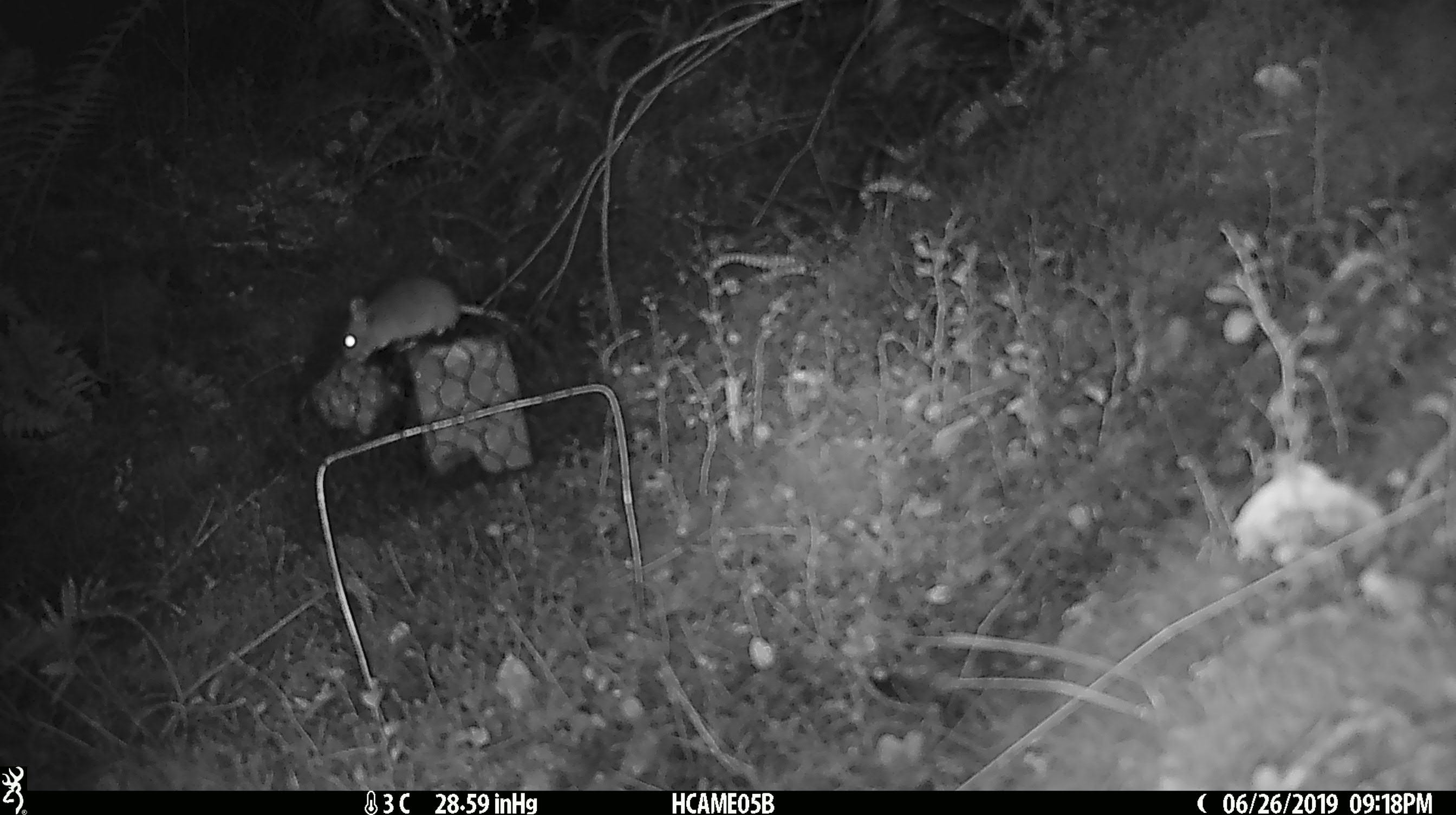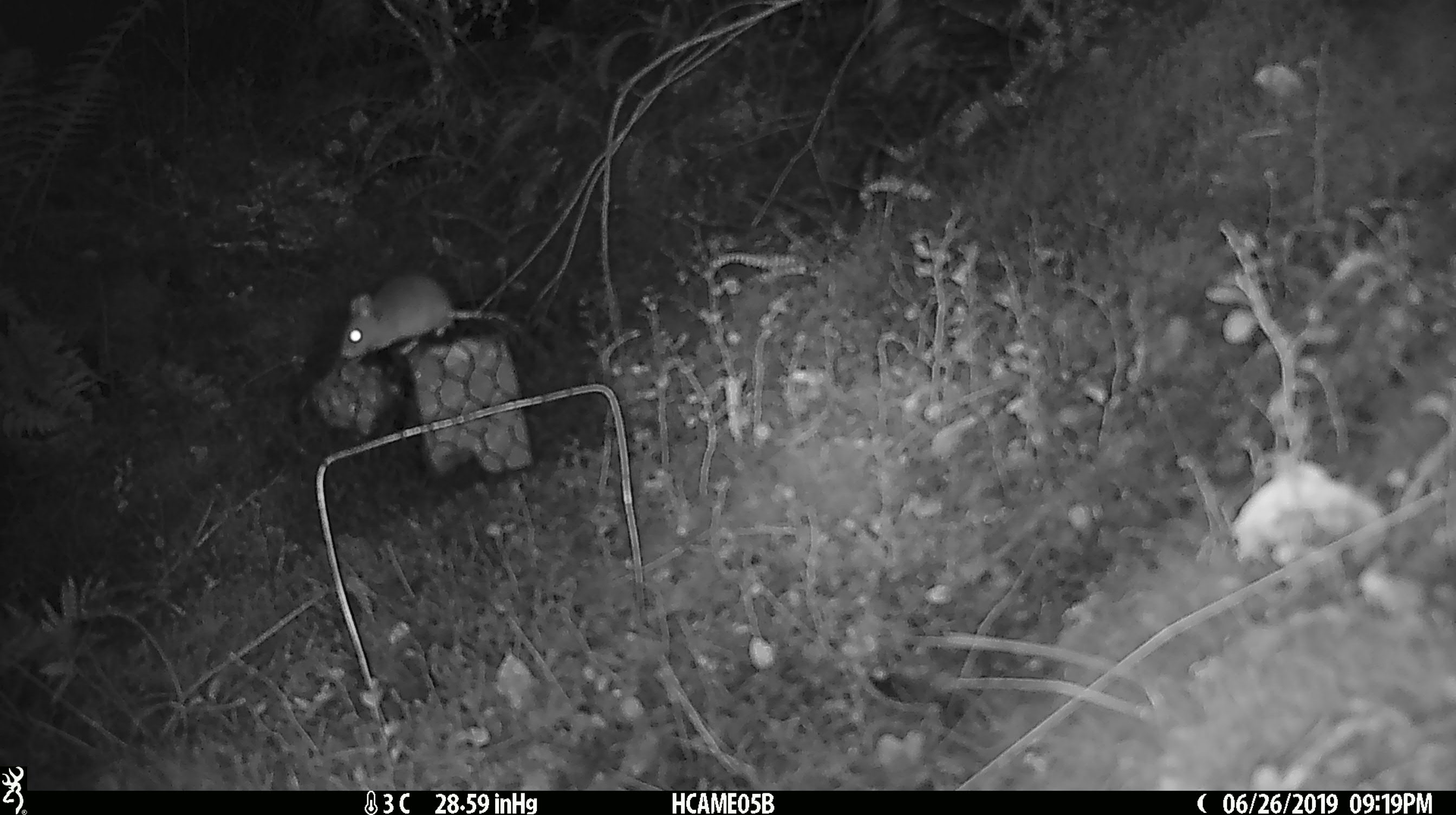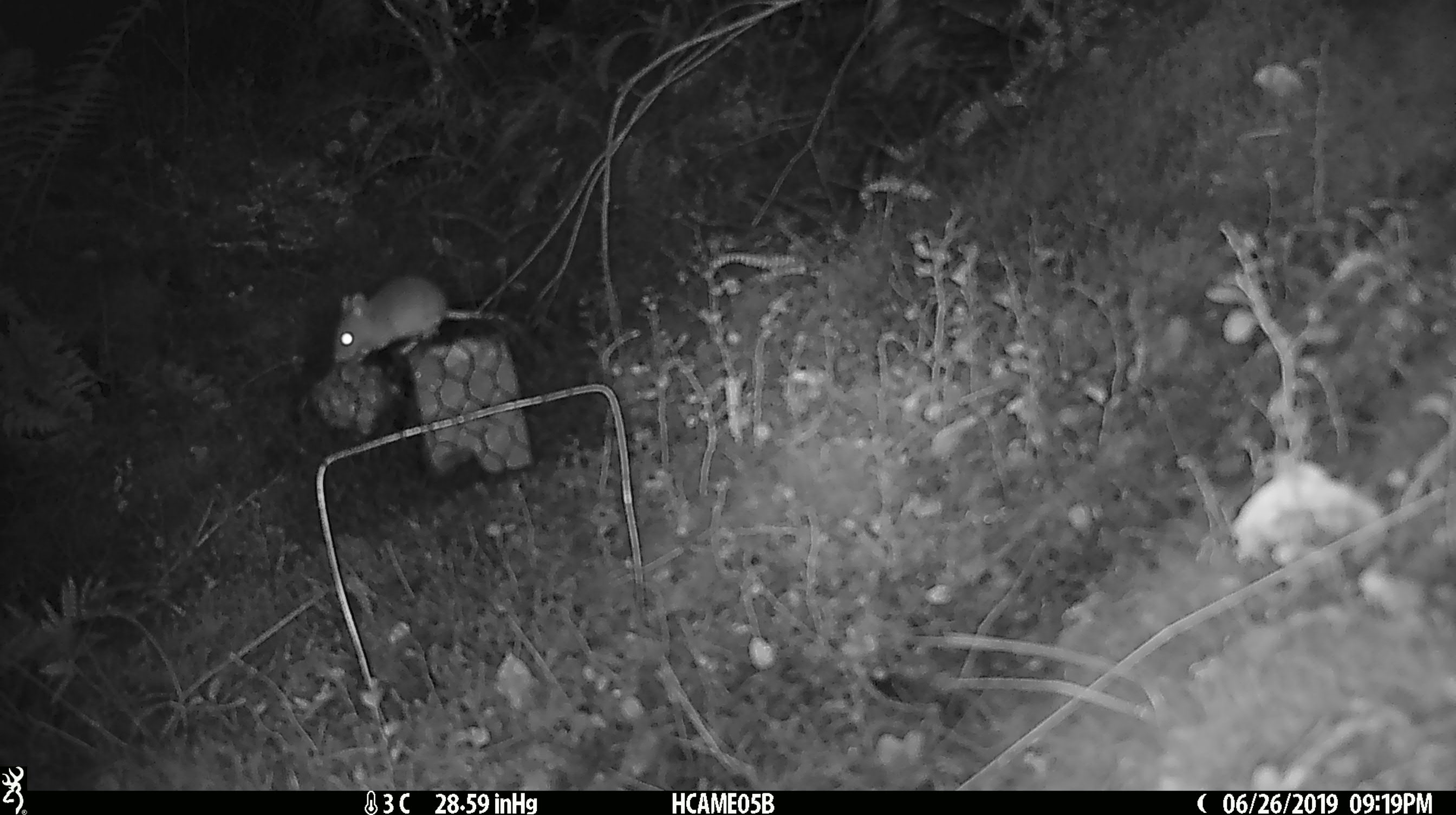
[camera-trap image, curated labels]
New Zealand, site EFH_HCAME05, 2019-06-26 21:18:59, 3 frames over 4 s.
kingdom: Animalia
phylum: Chordata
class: Mammalia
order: Rodentia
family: Muridae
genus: Mus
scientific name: Mus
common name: mouse